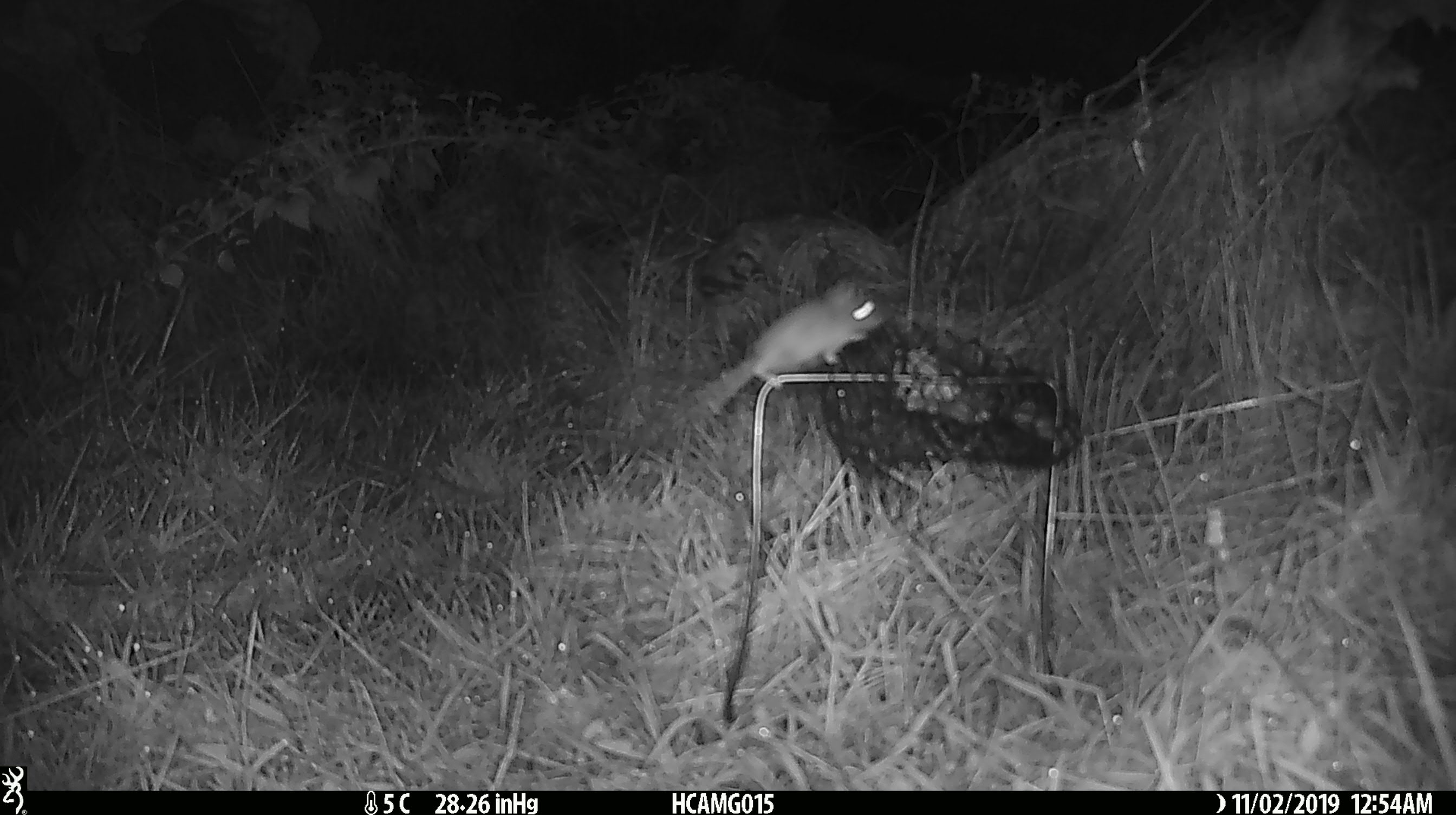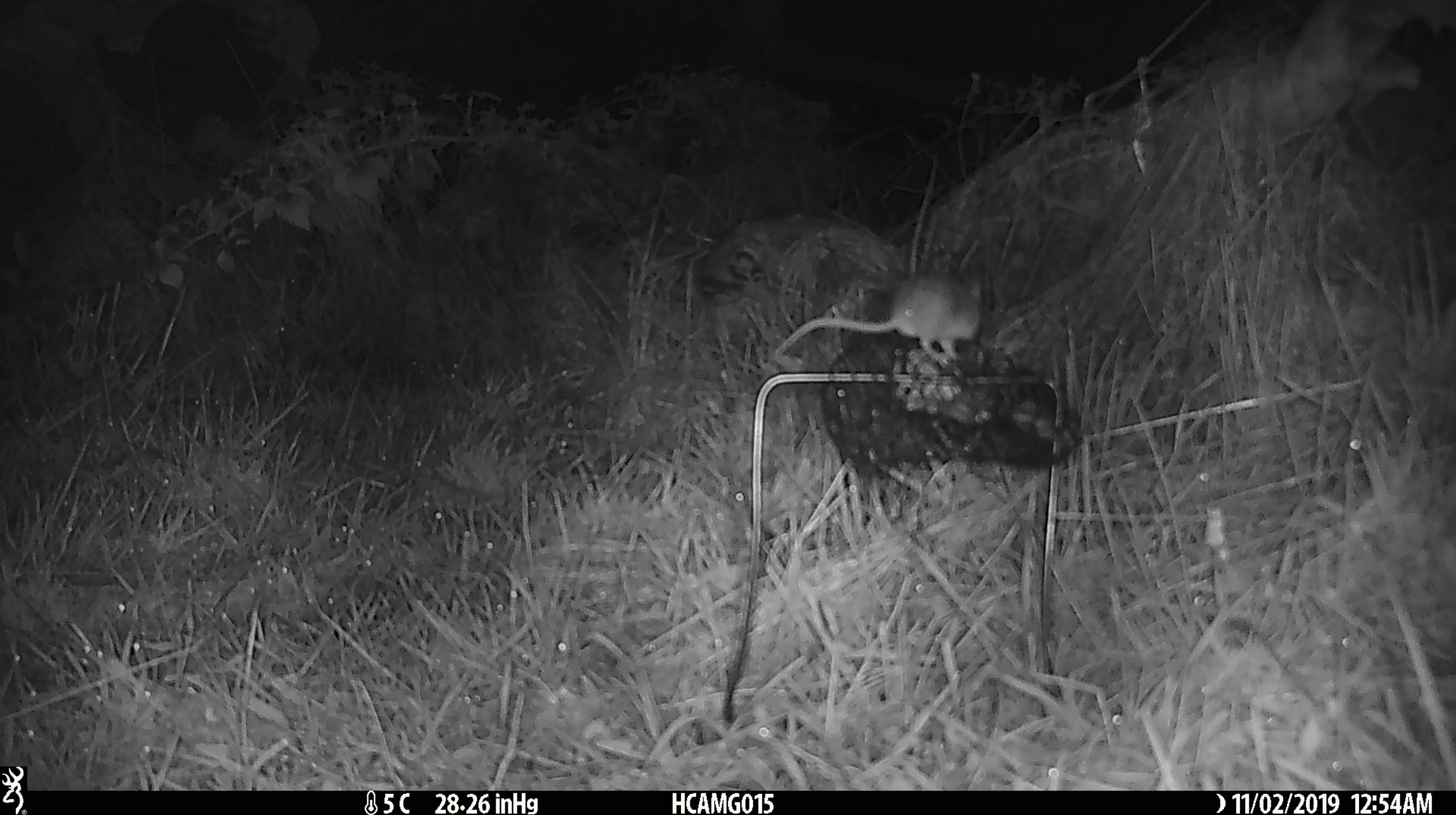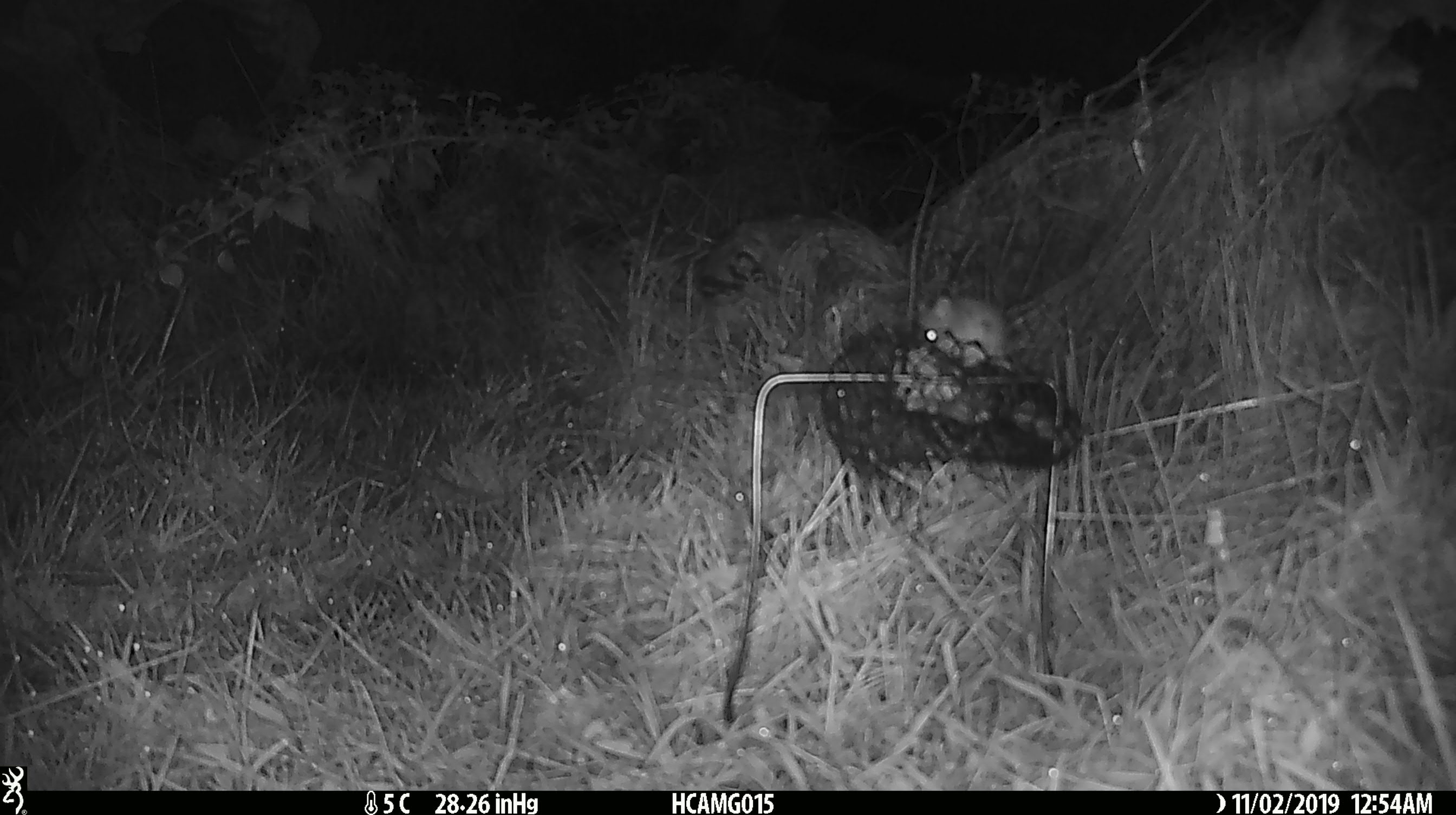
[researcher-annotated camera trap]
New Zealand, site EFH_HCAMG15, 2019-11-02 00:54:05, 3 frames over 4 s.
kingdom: Animalia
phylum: Chordata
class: Mammalia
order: Rodentia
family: Muridae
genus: Mus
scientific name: Mus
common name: mouse